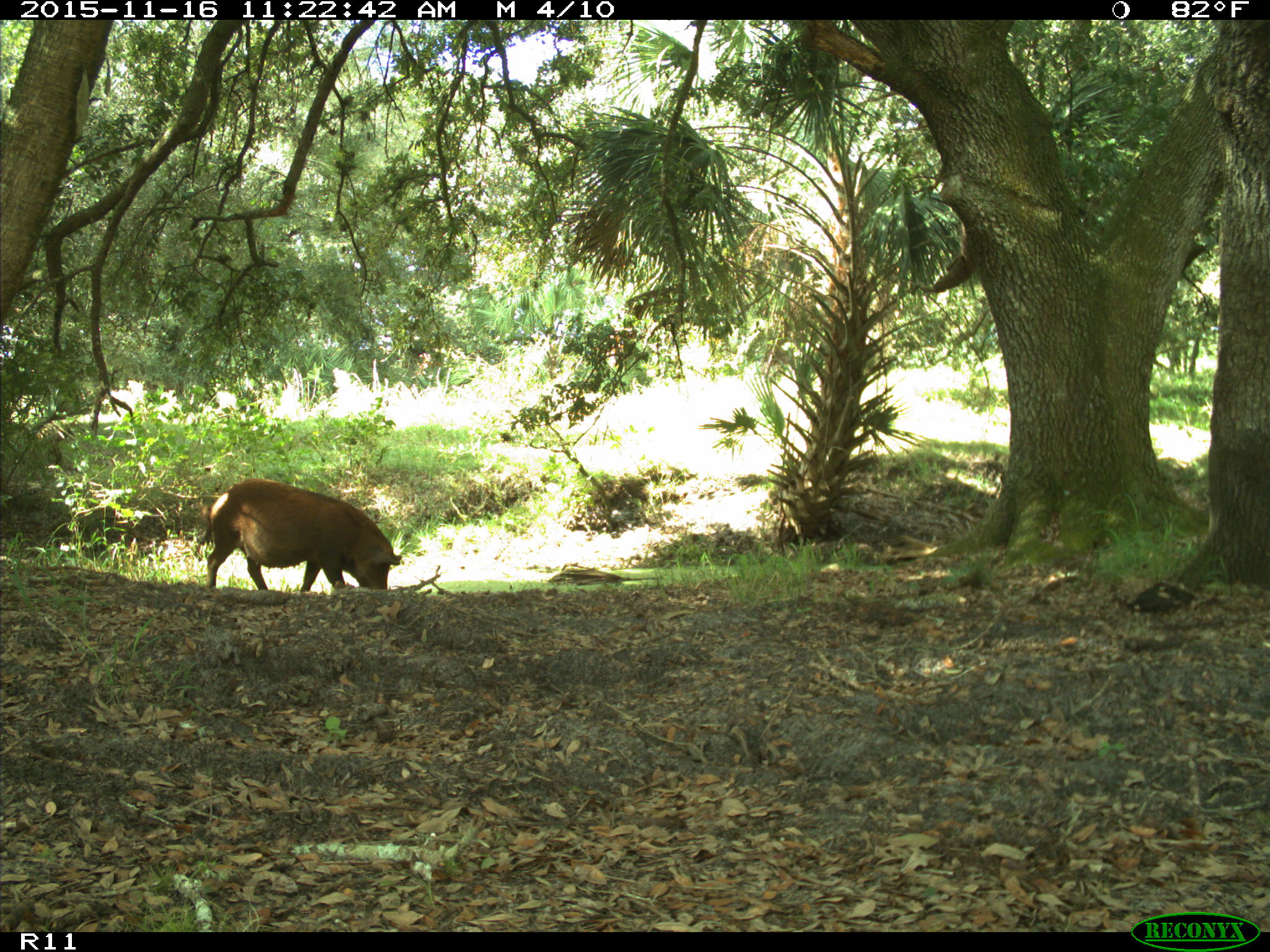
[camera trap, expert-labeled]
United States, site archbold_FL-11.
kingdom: Animalia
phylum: Chordata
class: Mammalia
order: Artiodactyla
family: Suidae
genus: Sus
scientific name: Sus scrofa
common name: wild boar